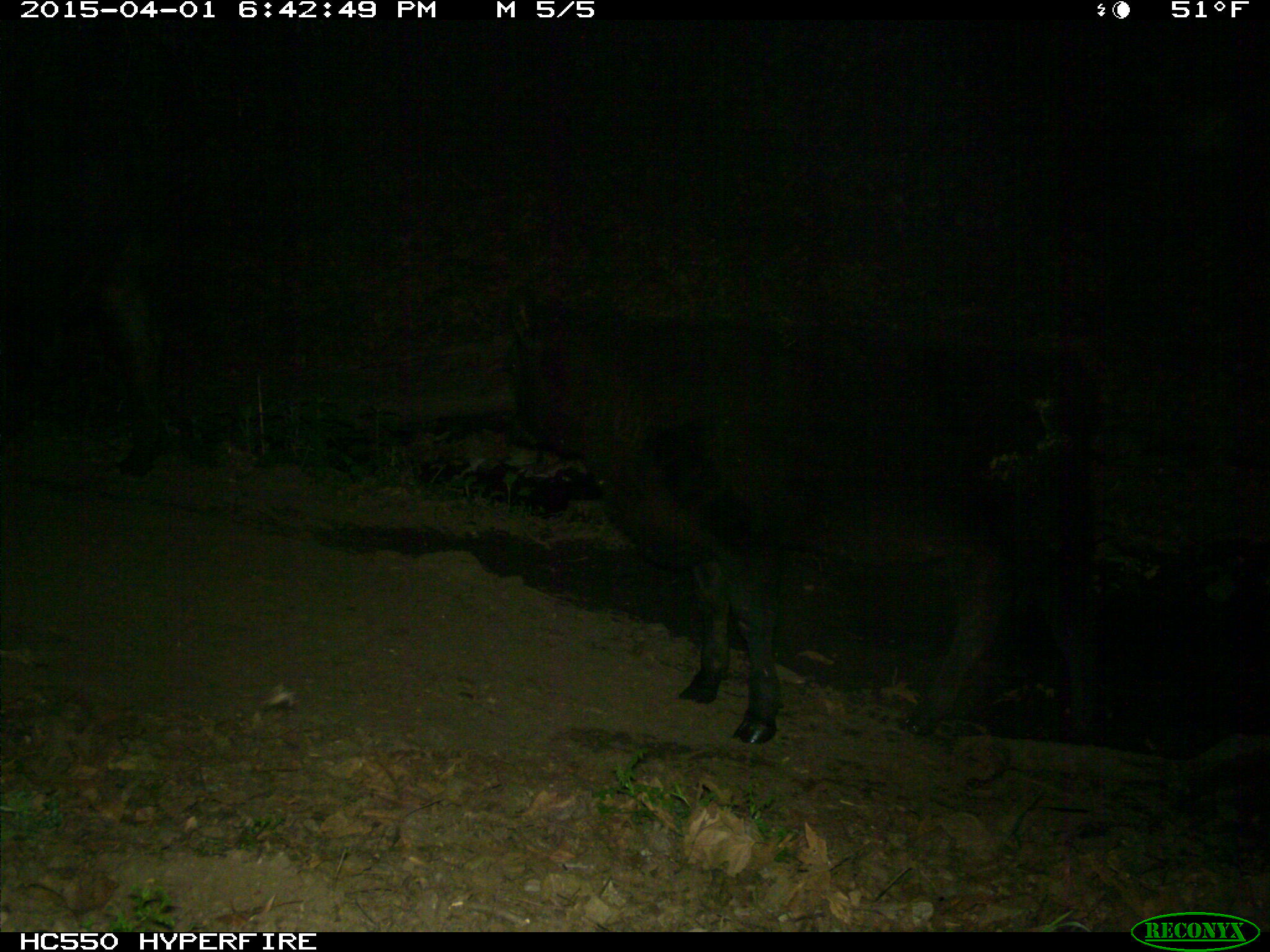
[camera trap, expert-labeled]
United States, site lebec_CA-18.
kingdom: Animalia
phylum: Chordata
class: Mammalia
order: Artiodactyla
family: Bovidae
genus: Bos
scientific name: Bos taurus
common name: domestic cow